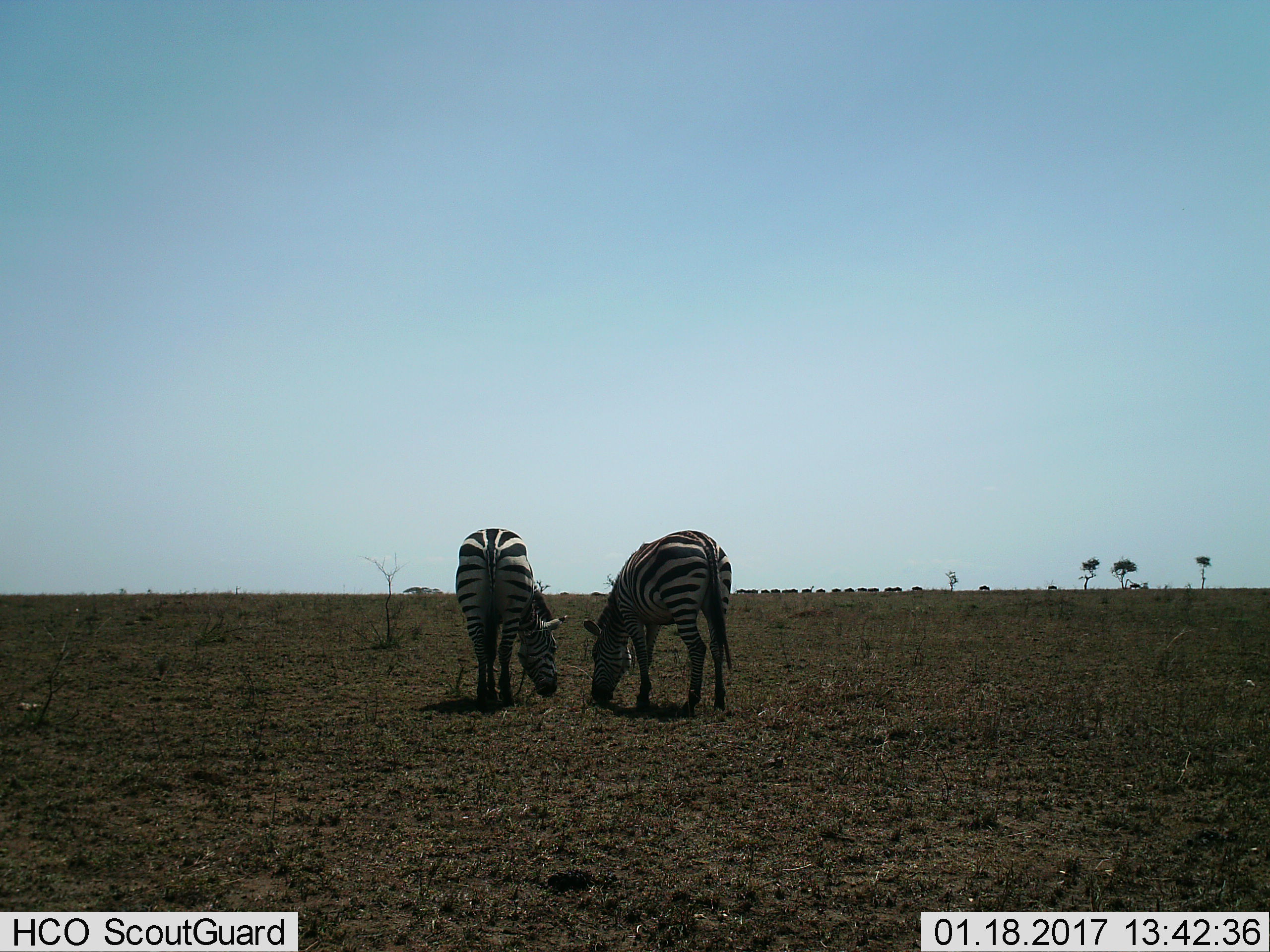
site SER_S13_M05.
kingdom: Animalia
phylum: Chordata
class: Mammalia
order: Perissodactyla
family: Equidae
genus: Equus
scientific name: Equus quagga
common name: plains zebra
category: zebraplains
Zebraplains (plains zebra) (Equus quagga), count 2. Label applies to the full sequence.